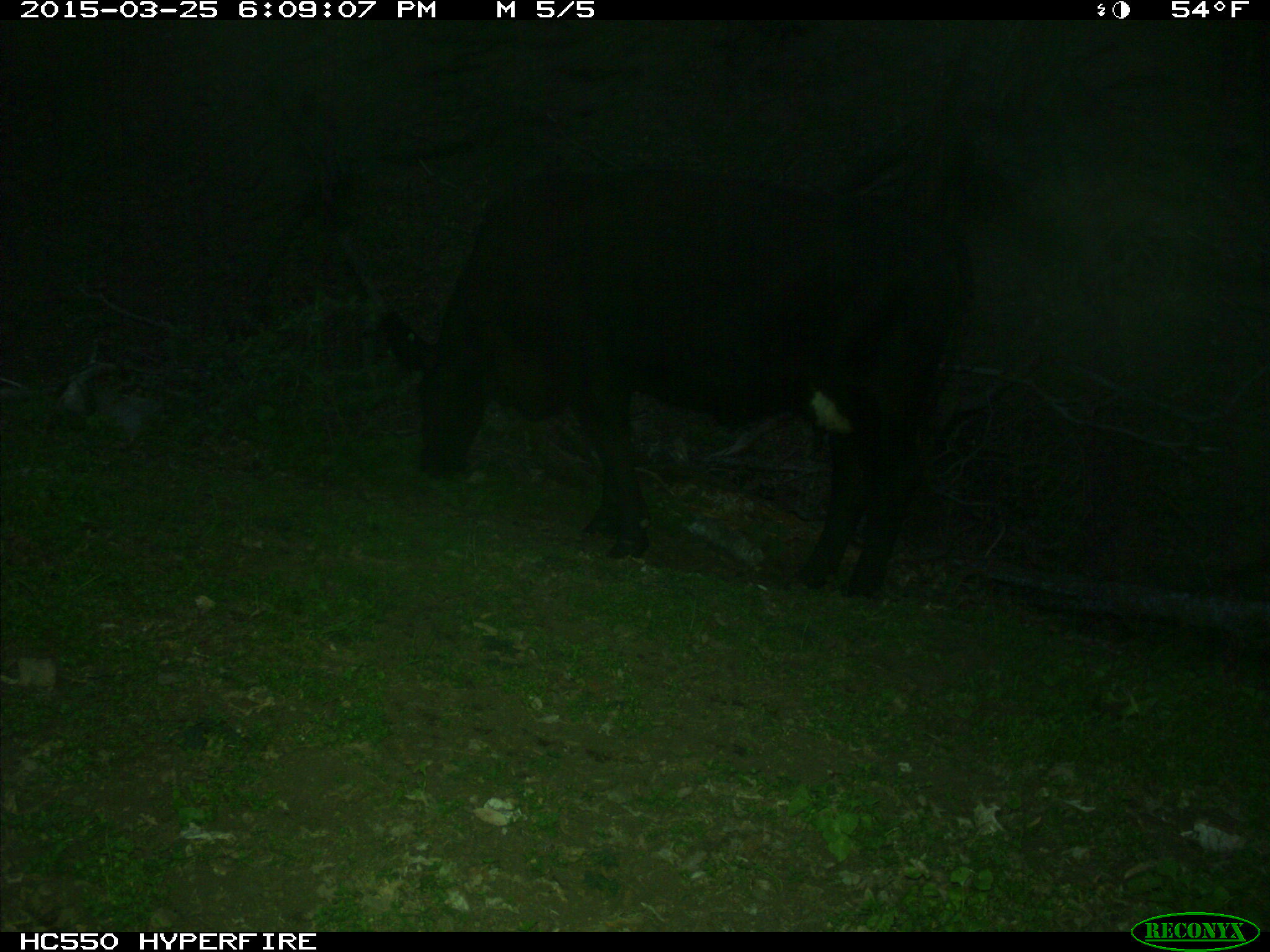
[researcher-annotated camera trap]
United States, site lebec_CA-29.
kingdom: Animalia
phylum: Chordata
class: Mammalia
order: Artiodactyla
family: Bovidae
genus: Bos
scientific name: Bos taurus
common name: domestic cow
Bos taurus (domestic cow).